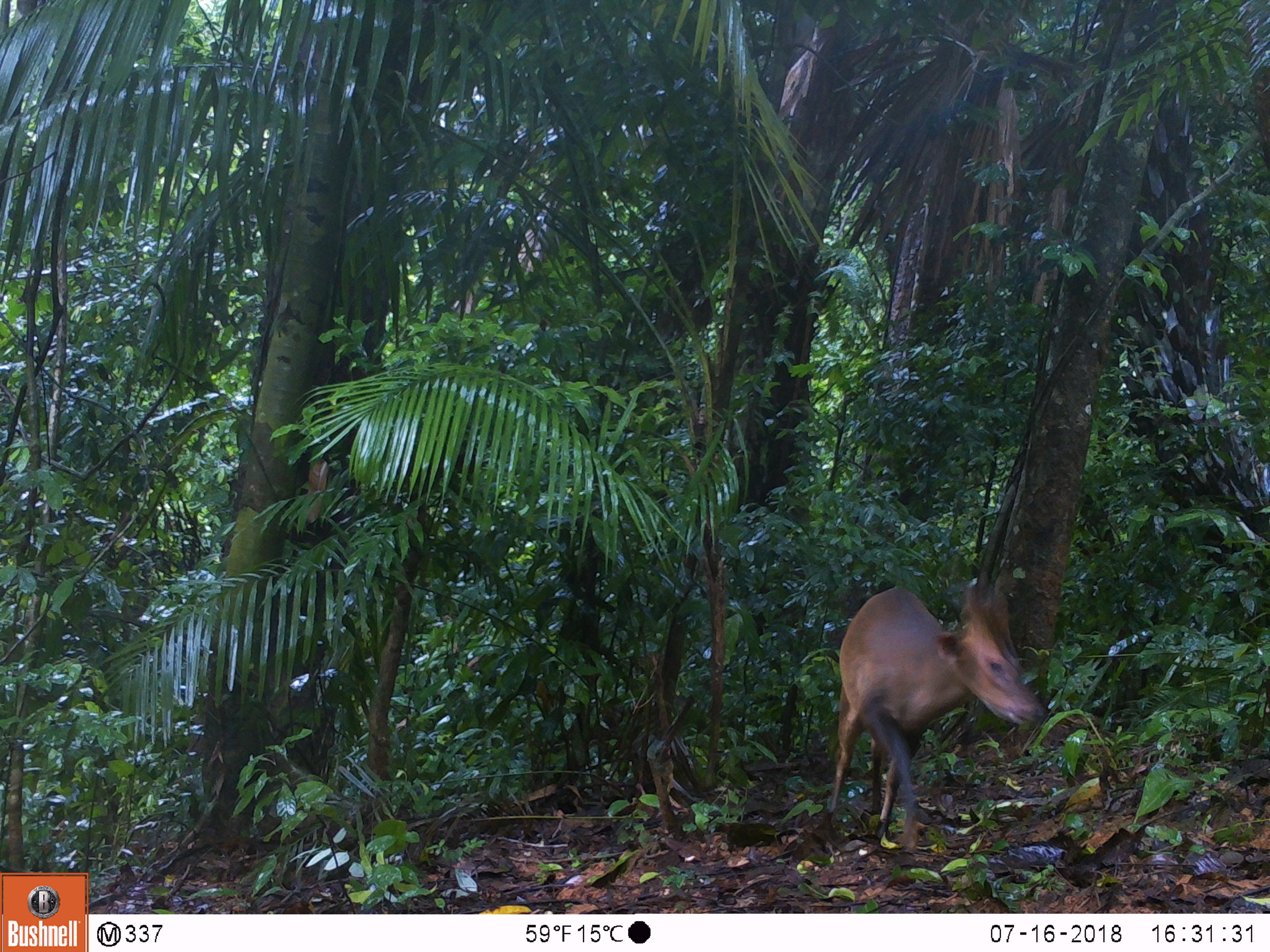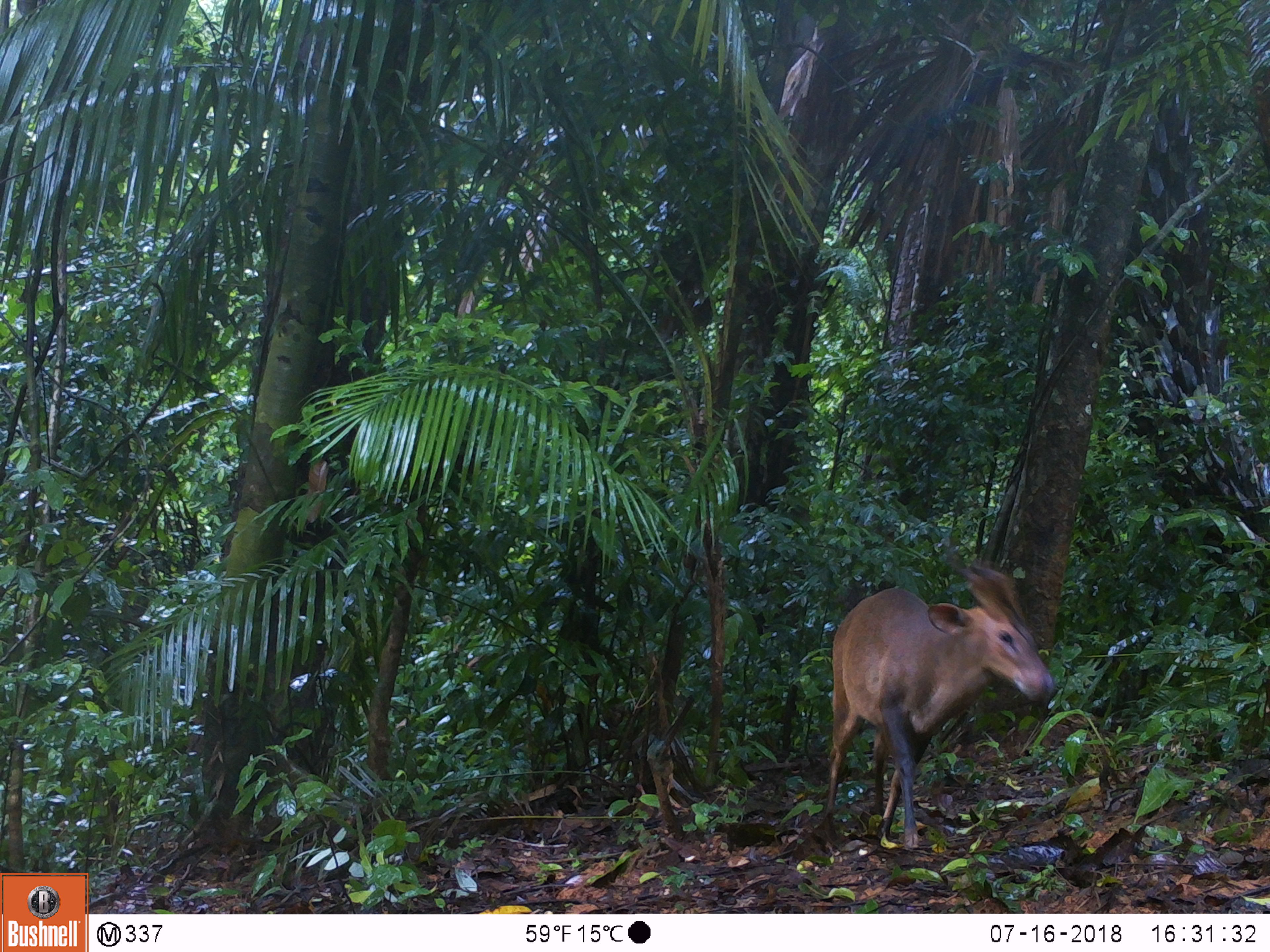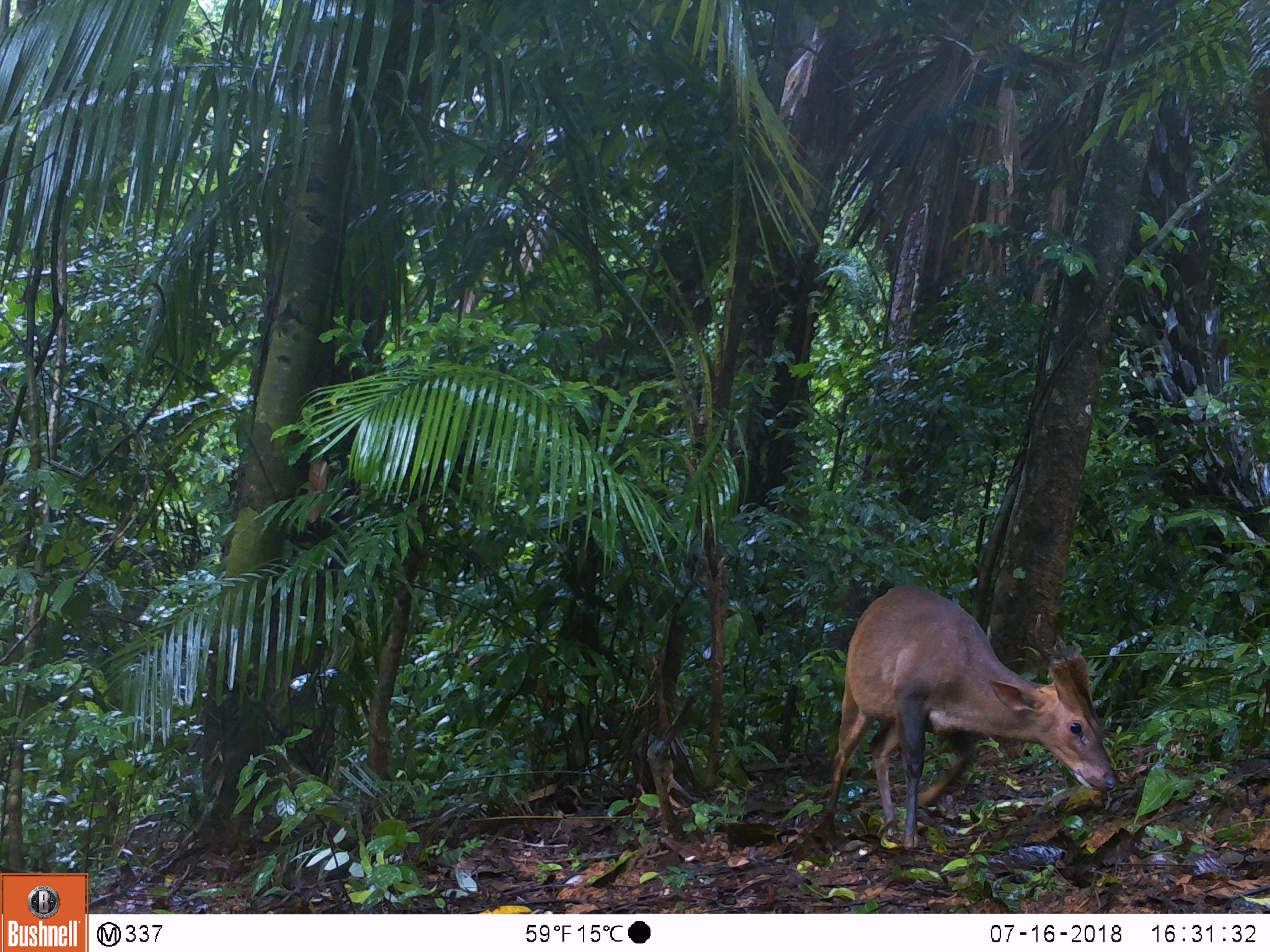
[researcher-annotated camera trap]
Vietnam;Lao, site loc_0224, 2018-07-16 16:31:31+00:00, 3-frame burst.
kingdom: Animalia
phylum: Chordata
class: Mammalia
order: Artiodactyla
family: Cervidae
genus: Muntiacus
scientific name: Muntiacus vuquangensis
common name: large-antlered muntjac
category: large antlered muntjac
Large antlered muntjac (large-antlered muntjac) (Muntiacus vuquangensis). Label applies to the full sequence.